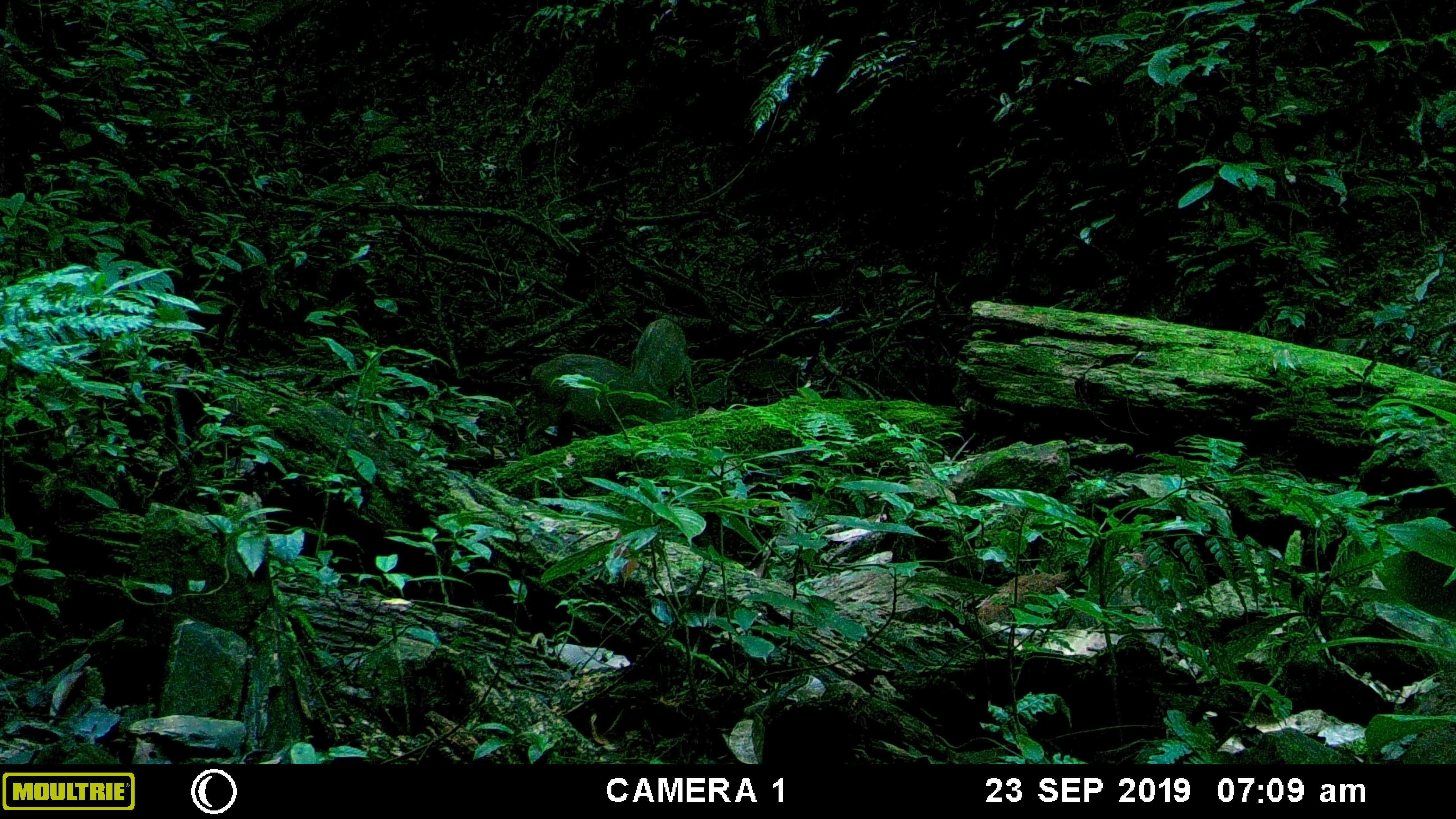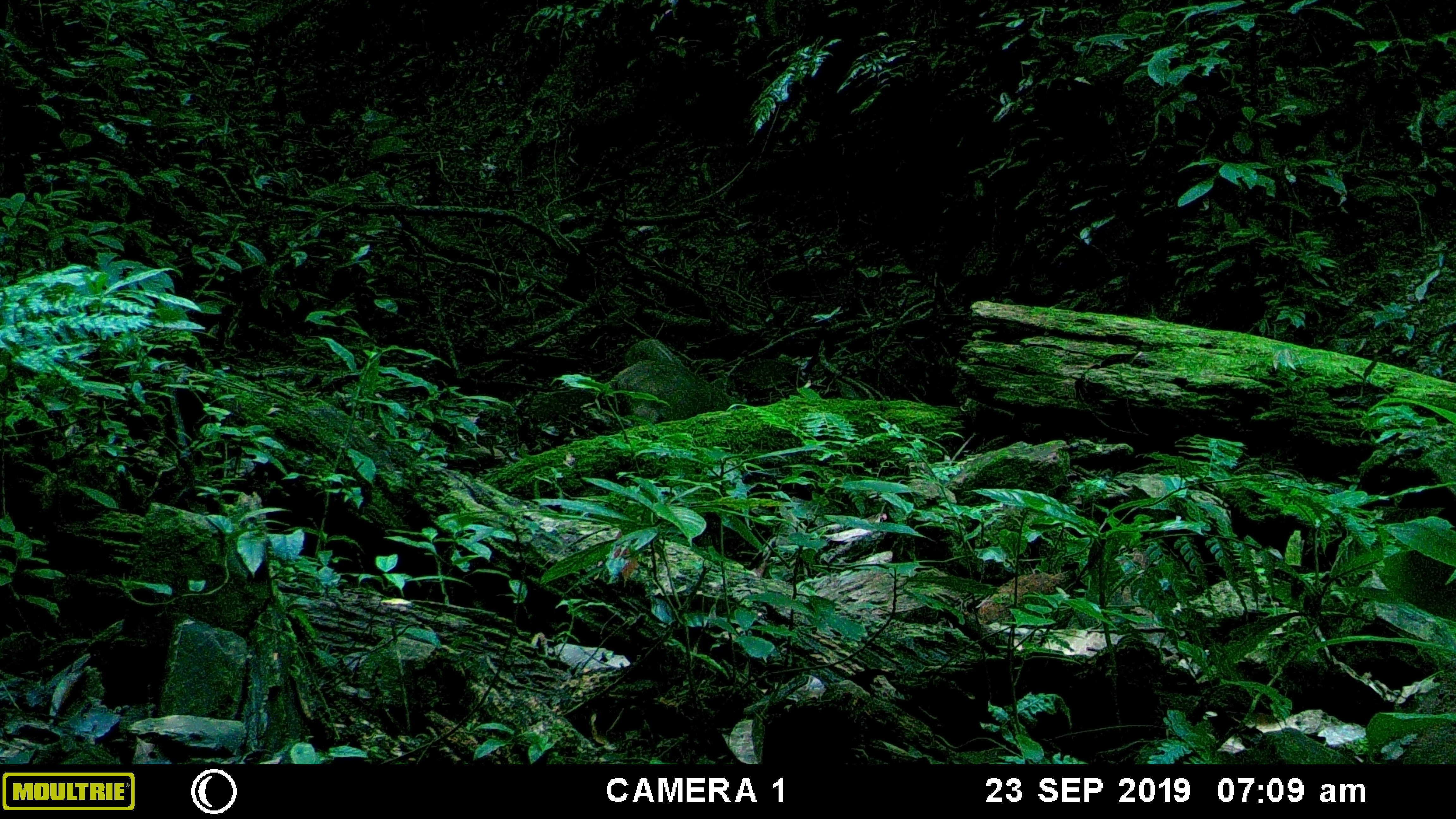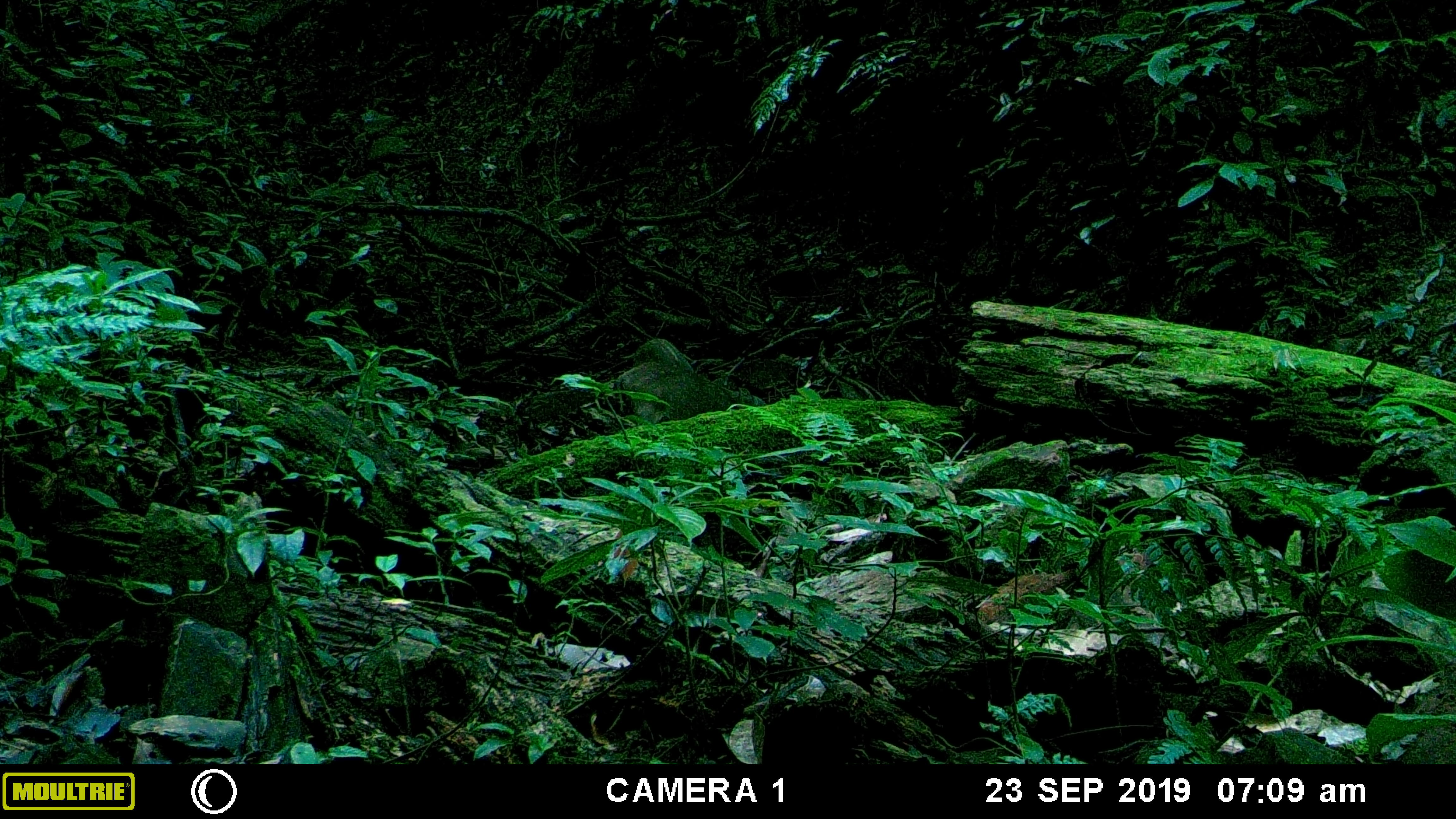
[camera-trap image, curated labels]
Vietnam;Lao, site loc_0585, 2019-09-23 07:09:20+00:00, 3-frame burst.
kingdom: Animalia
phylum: Chordata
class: Mammalia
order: Artiodactyla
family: Suidae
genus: Sus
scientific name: Sus scrofa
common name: eurasian wild pig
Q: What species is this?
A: Eurasian wild pig (Sus scrofa).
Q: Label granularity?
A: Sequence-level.